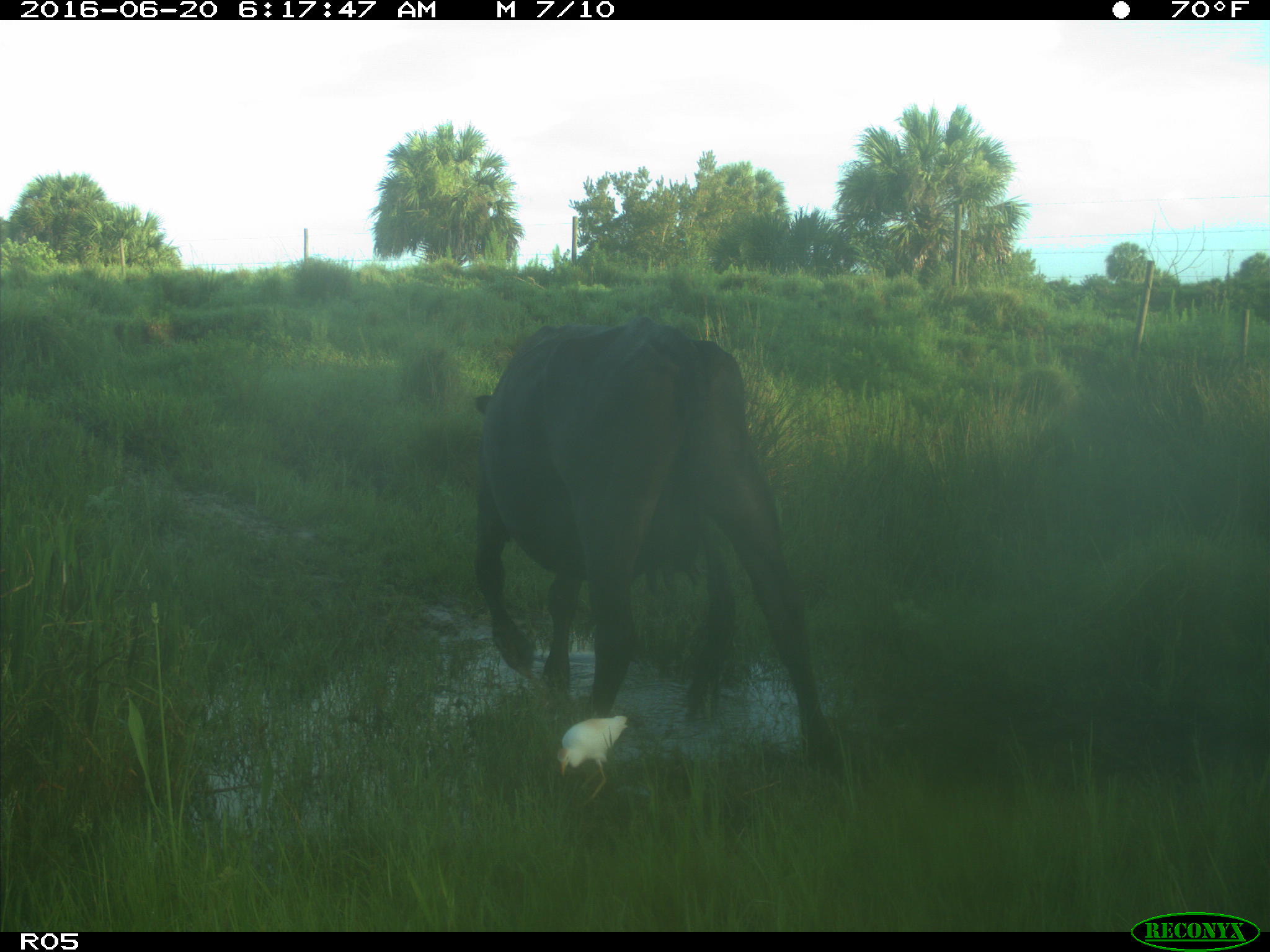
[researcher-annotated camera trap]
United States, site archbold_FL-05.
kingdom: Animalia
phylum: Chordata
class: Mammalia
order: Artiodactyla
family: Bovidae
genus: Bos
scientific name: Bos taurus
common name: domestic cow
Bos taurus (domestic cow).